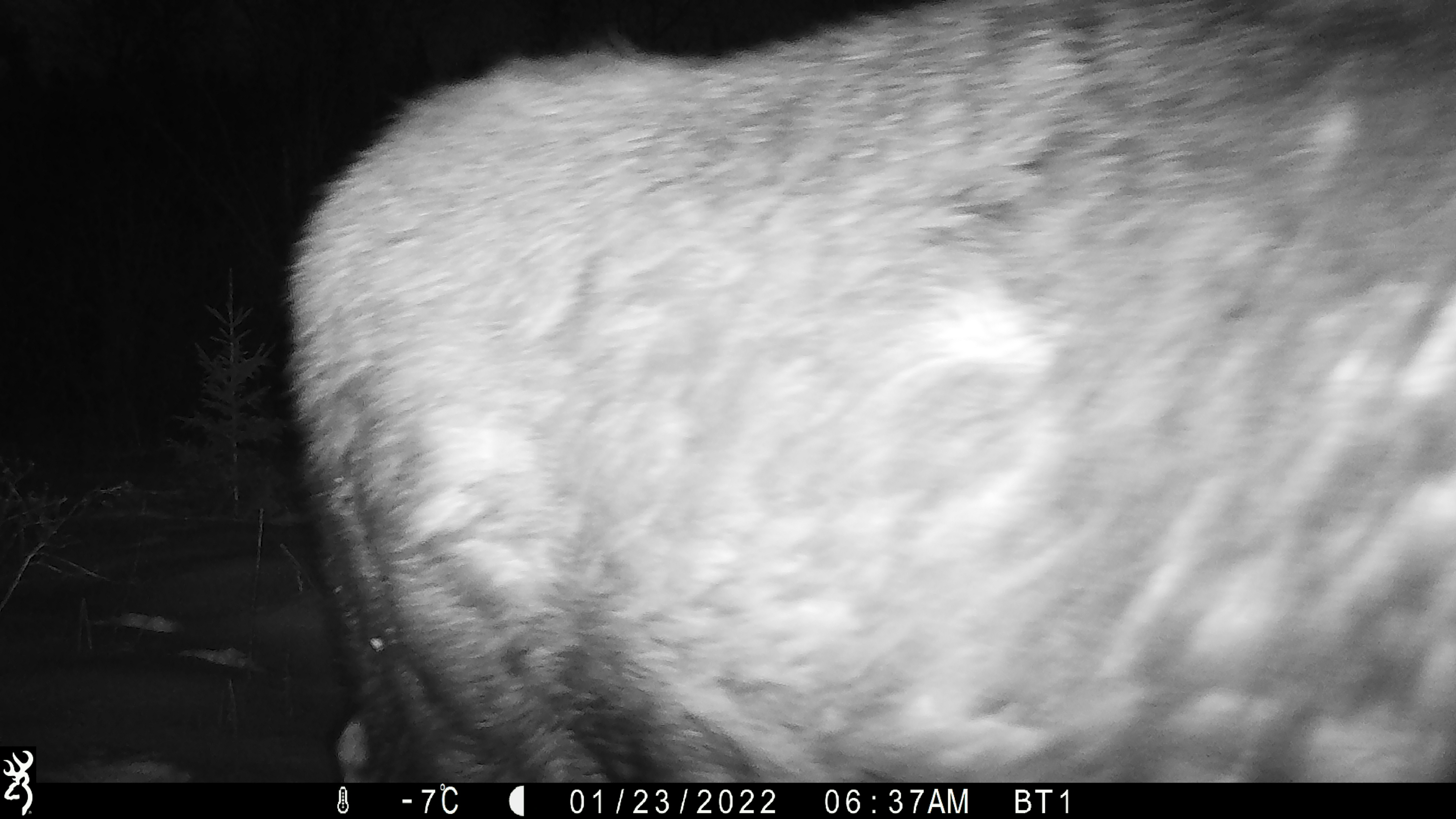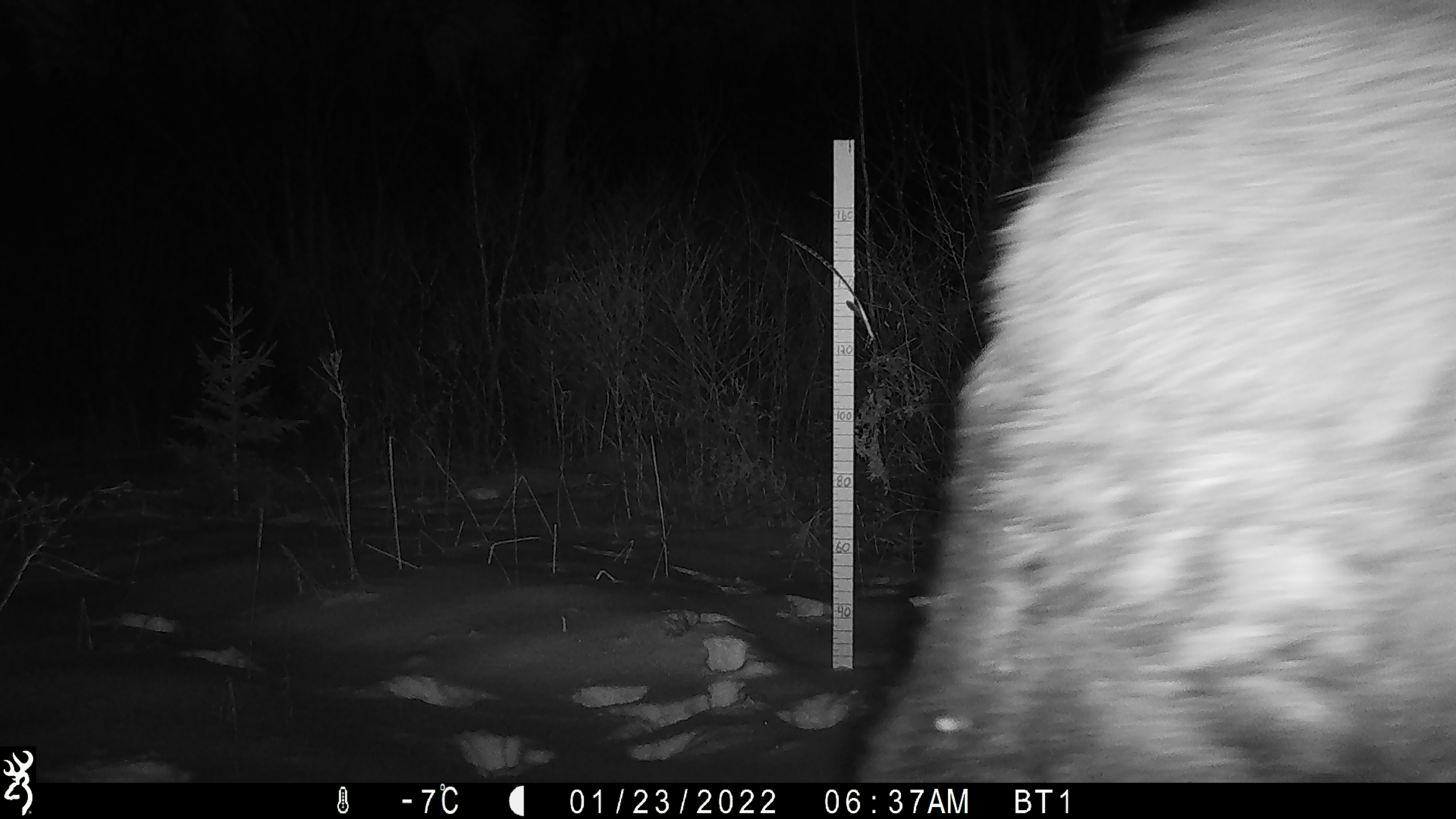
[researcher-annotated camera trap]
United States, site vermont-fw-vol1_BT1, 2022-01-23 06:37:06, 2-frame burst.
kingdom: Animalia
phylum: Chordata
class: Mammalia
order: Artiodactyla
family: Cervidae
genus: Alces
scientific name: Alces alces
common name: moose